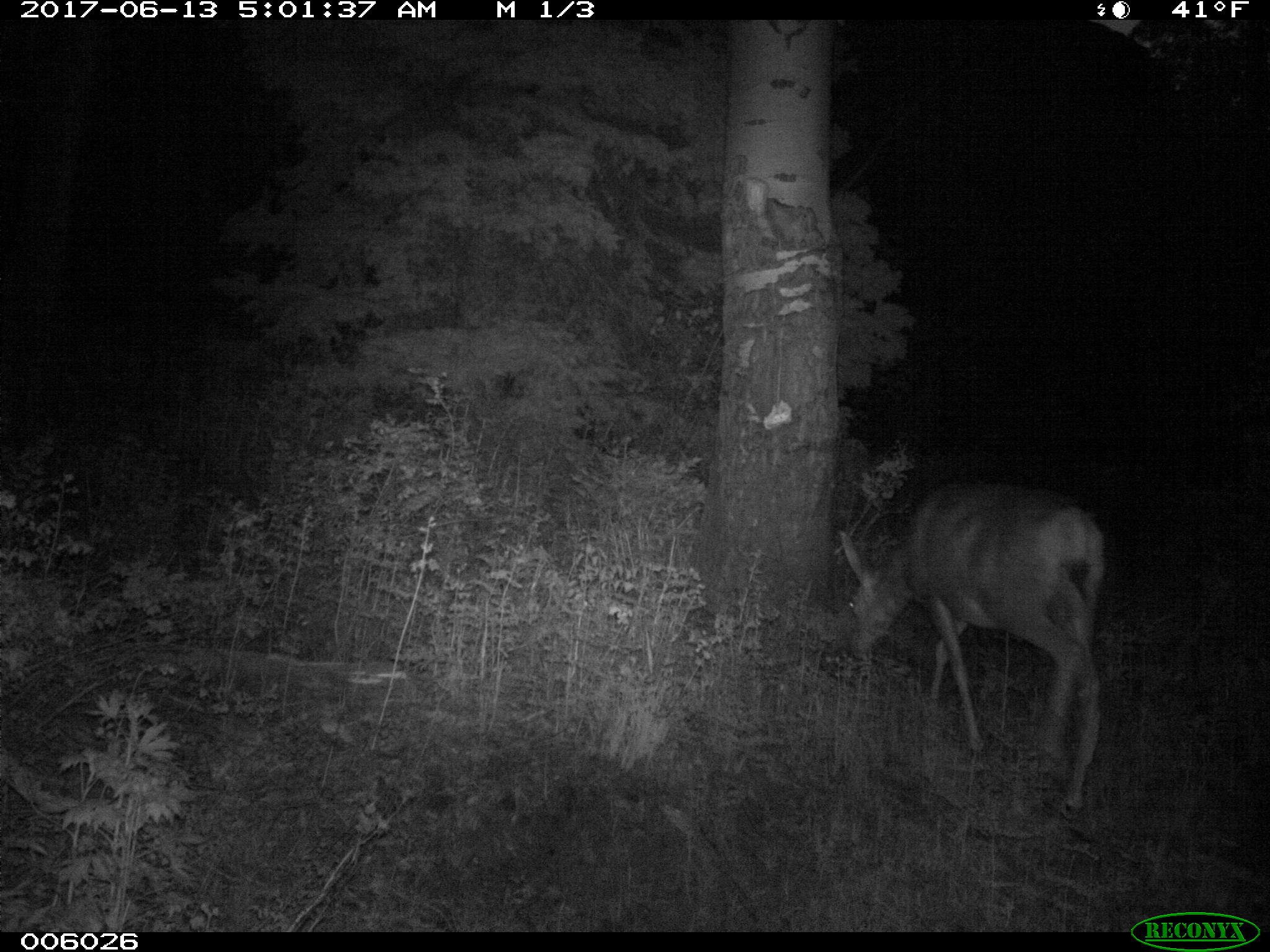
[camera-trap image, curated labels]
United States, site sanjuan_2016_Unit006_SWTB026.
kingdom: Animalia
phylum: Chordata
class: Mammalia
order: Artiodactyla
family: Cervidae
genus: Odocoileus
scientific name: Odocoileus hemionus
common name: mule deer